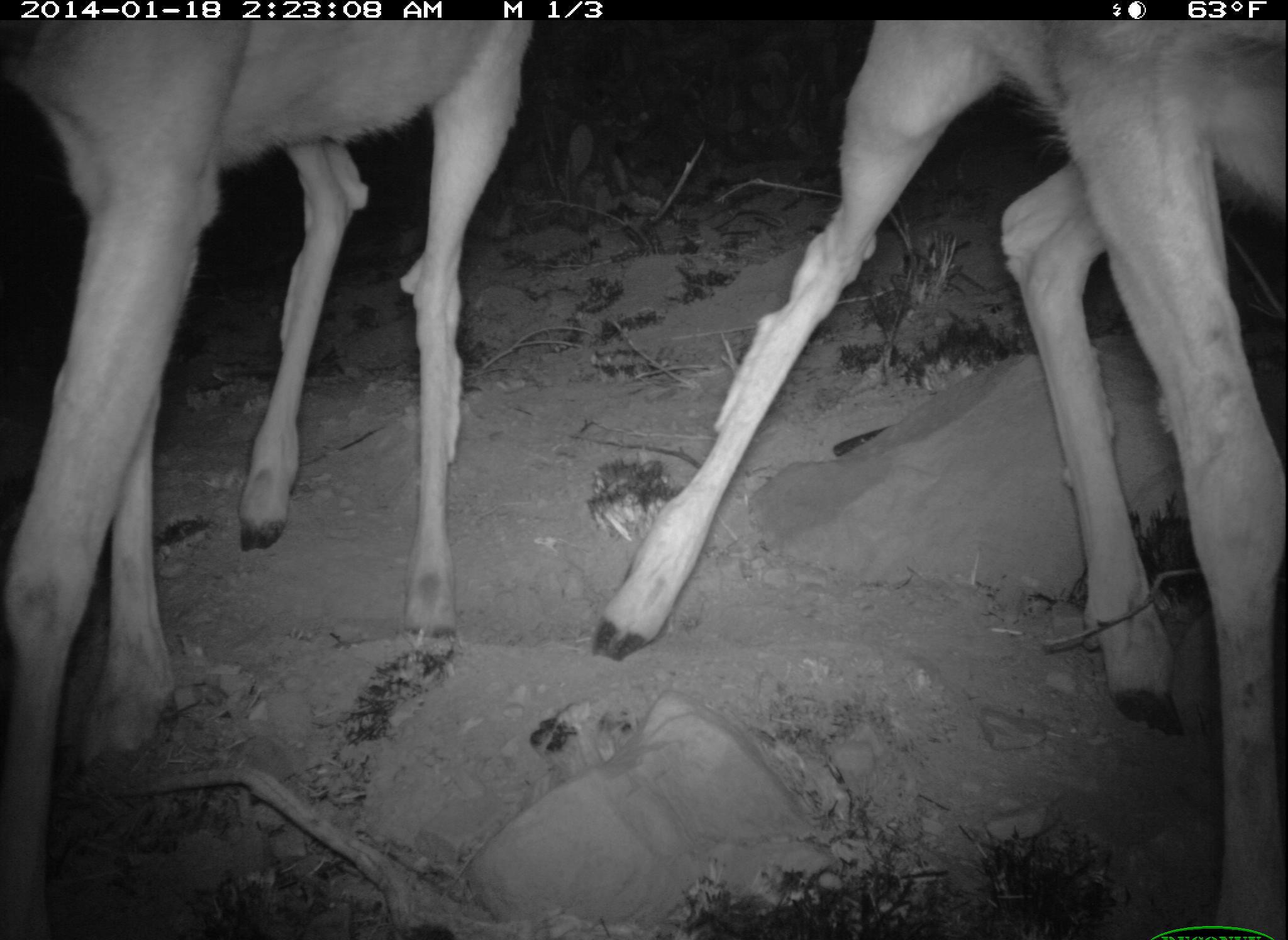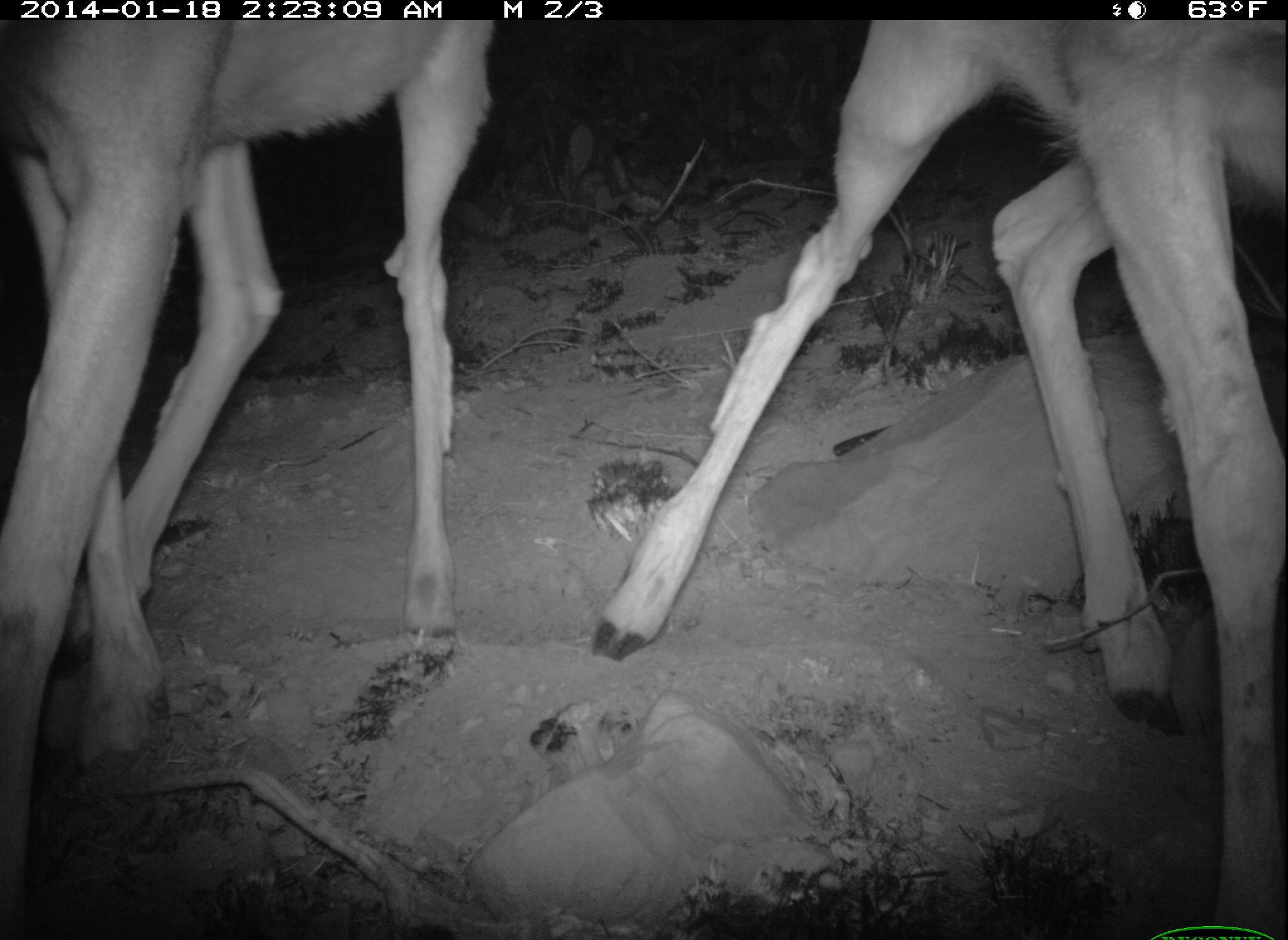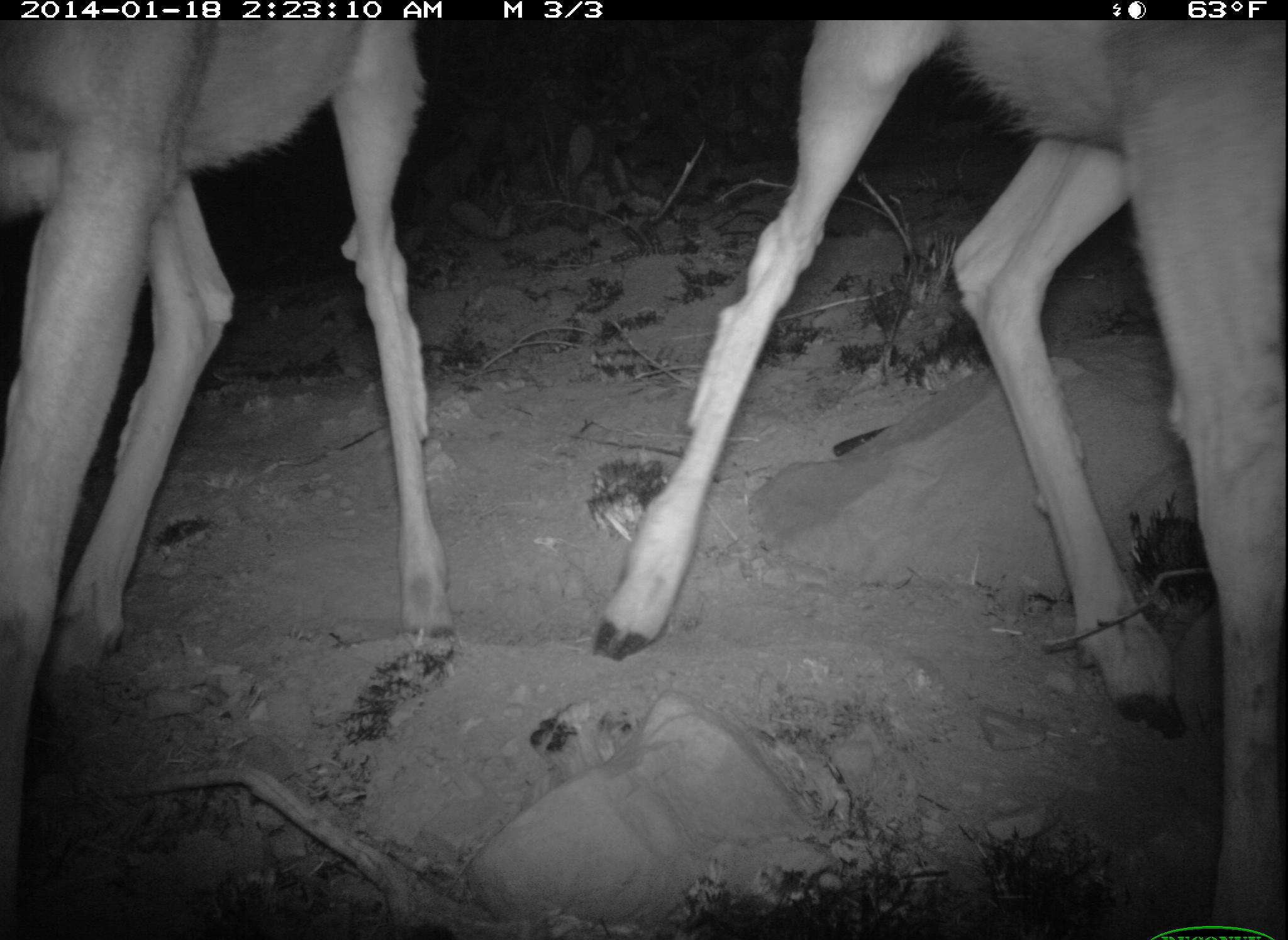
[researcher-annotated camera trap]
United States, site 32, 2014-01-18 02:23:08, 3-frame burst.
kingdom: Animalia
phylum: Chordata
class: Mammalia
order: Artiodactyla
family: Cervidae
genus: Odocoileus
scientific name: Odocoileus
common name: deer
Deer (Odocoileus).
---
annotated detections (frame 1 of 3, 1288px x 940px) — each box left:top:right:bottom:
deer: 593:23:1288:940; 0:18:536:940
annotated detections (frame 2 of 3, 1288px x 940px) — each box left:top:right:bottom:
deer: 589:19:1286:938; 2:19:495:938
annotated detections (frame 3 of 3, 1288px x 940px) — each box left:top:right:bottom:
deer: 595:19:1288:938; 0:18:453:936